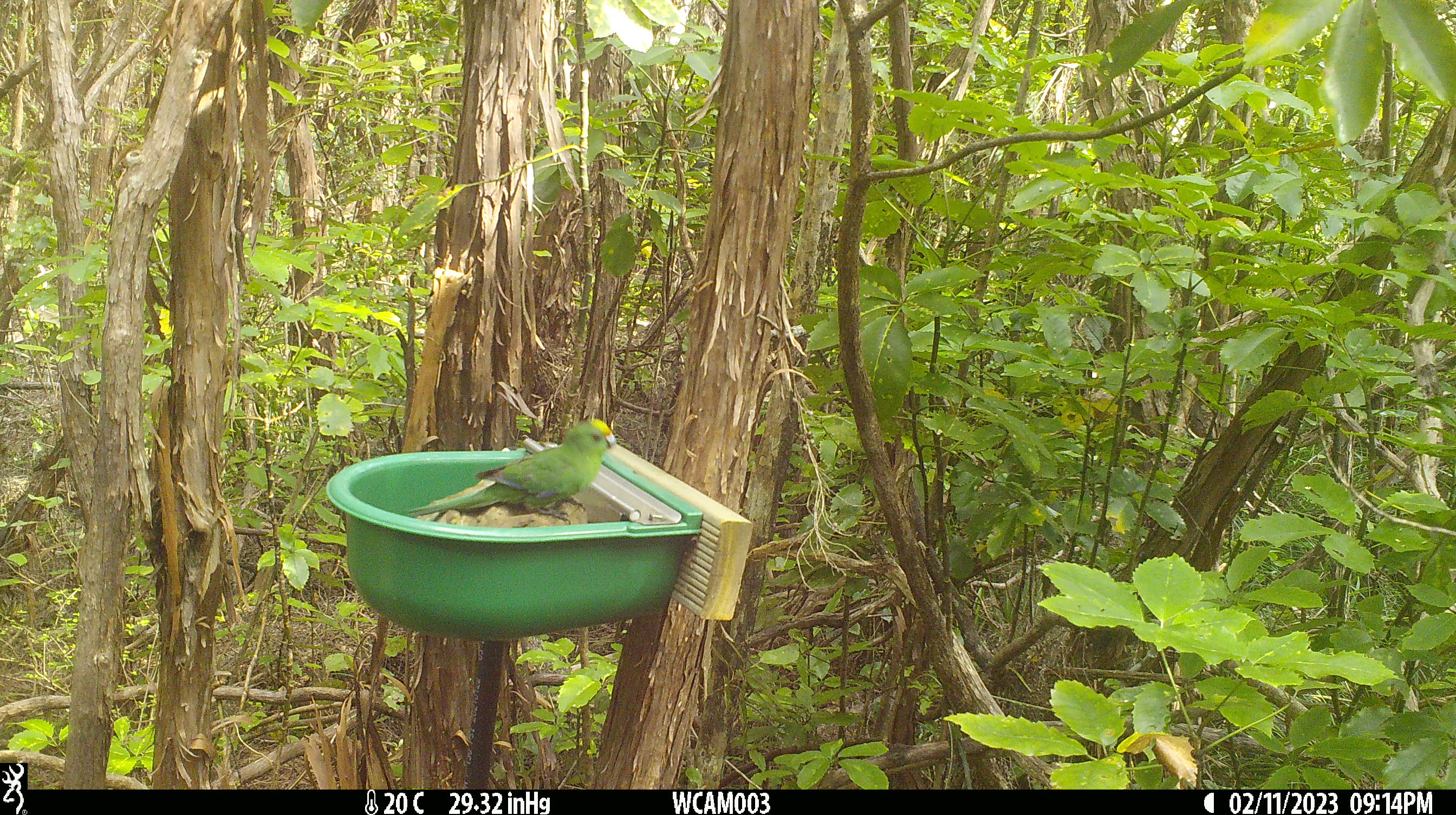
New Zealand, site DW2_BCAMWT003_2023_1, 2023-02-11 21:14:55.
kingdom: Animalia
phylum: Chordata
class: Aves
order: Psittaciformes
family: Psittaculidae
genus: Cyanoramphus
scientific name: Cyanoramphus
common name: parakeet